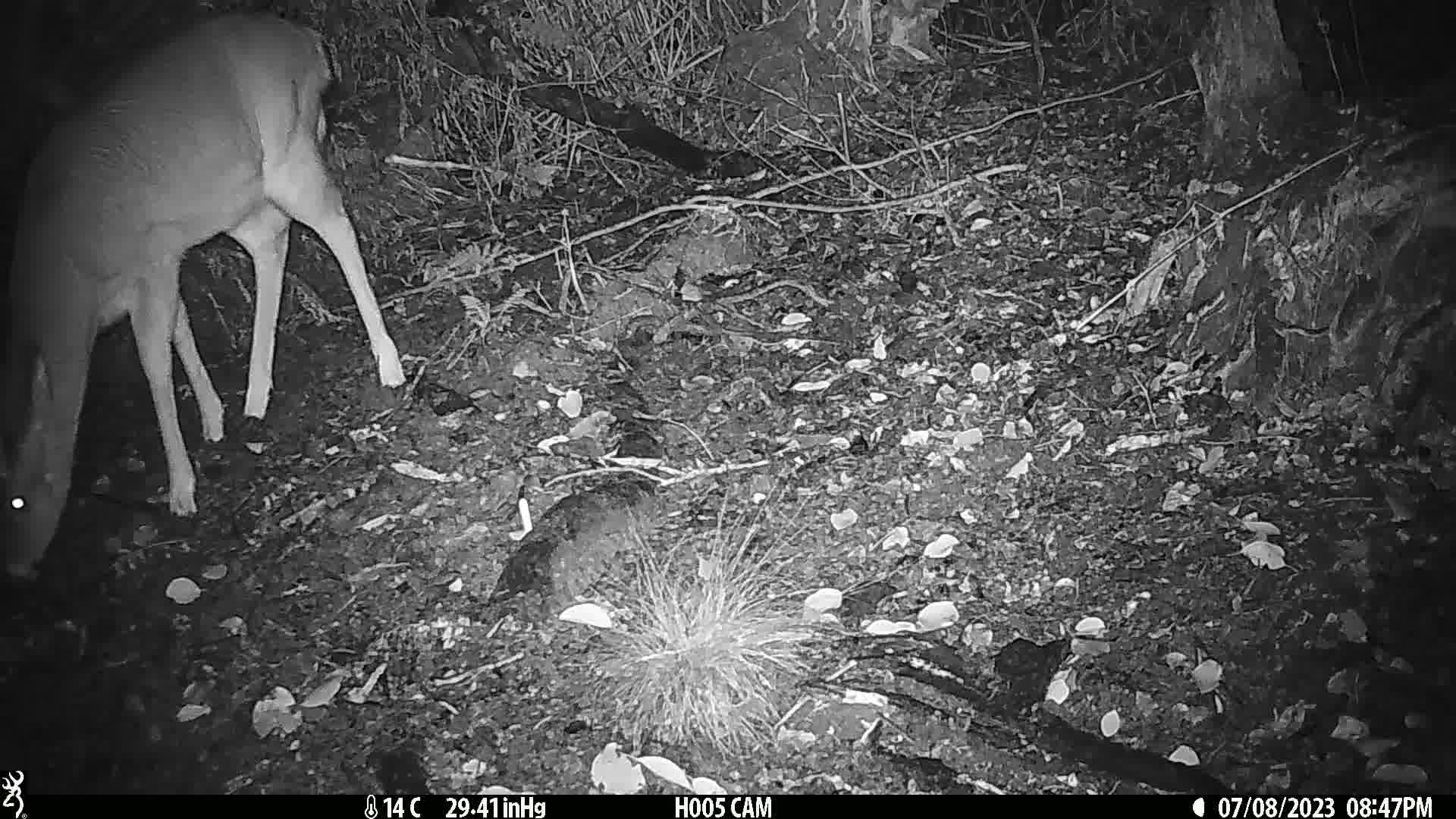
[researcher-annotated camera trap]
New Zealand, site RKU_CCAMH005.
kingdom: Animalia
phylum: Chordata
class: Mammalia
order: Artiodactyla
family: Cervidae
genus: Odocoileus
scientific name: Odocoileus virginianus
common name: white-tailed deer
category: white tailed deer